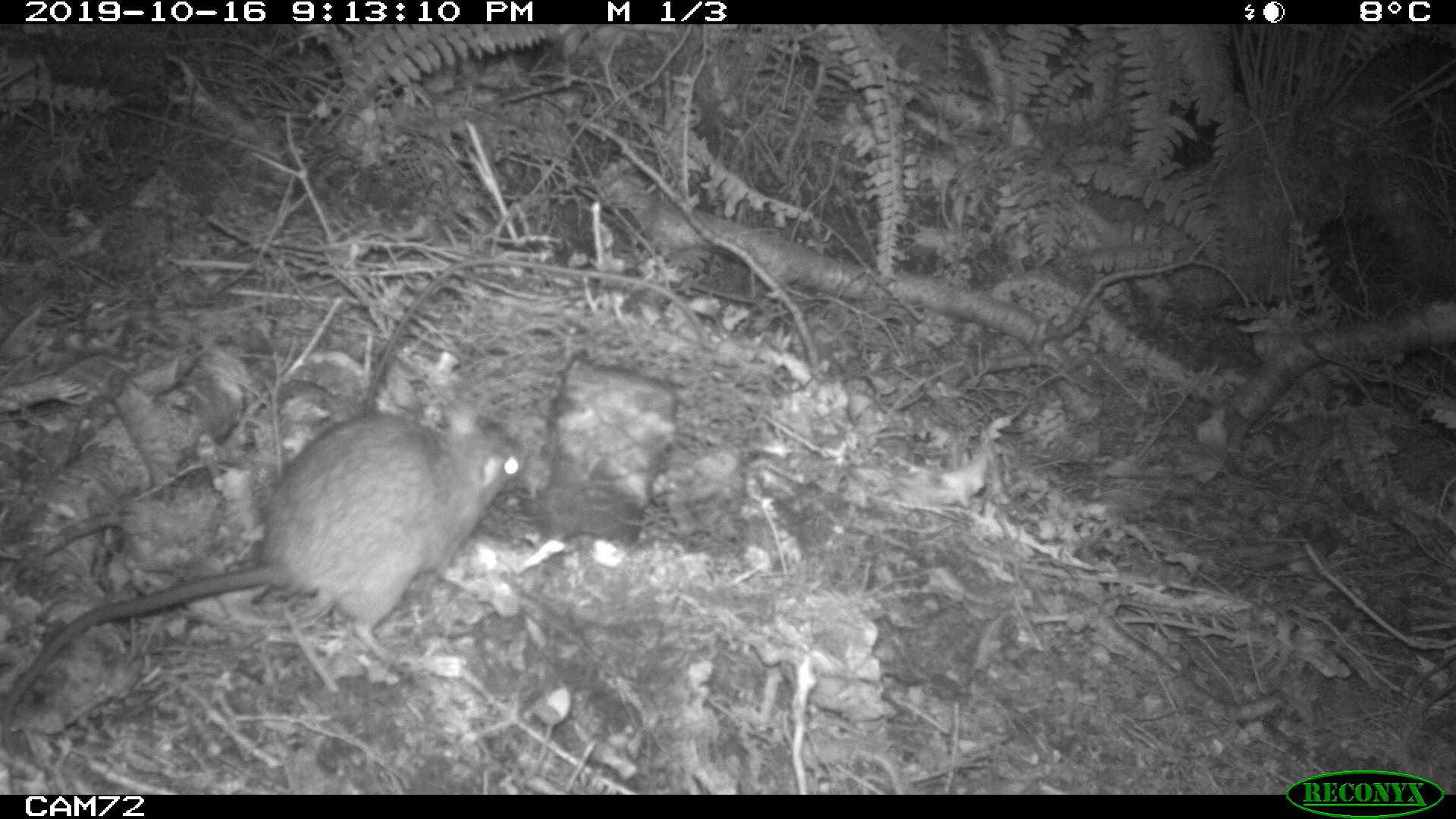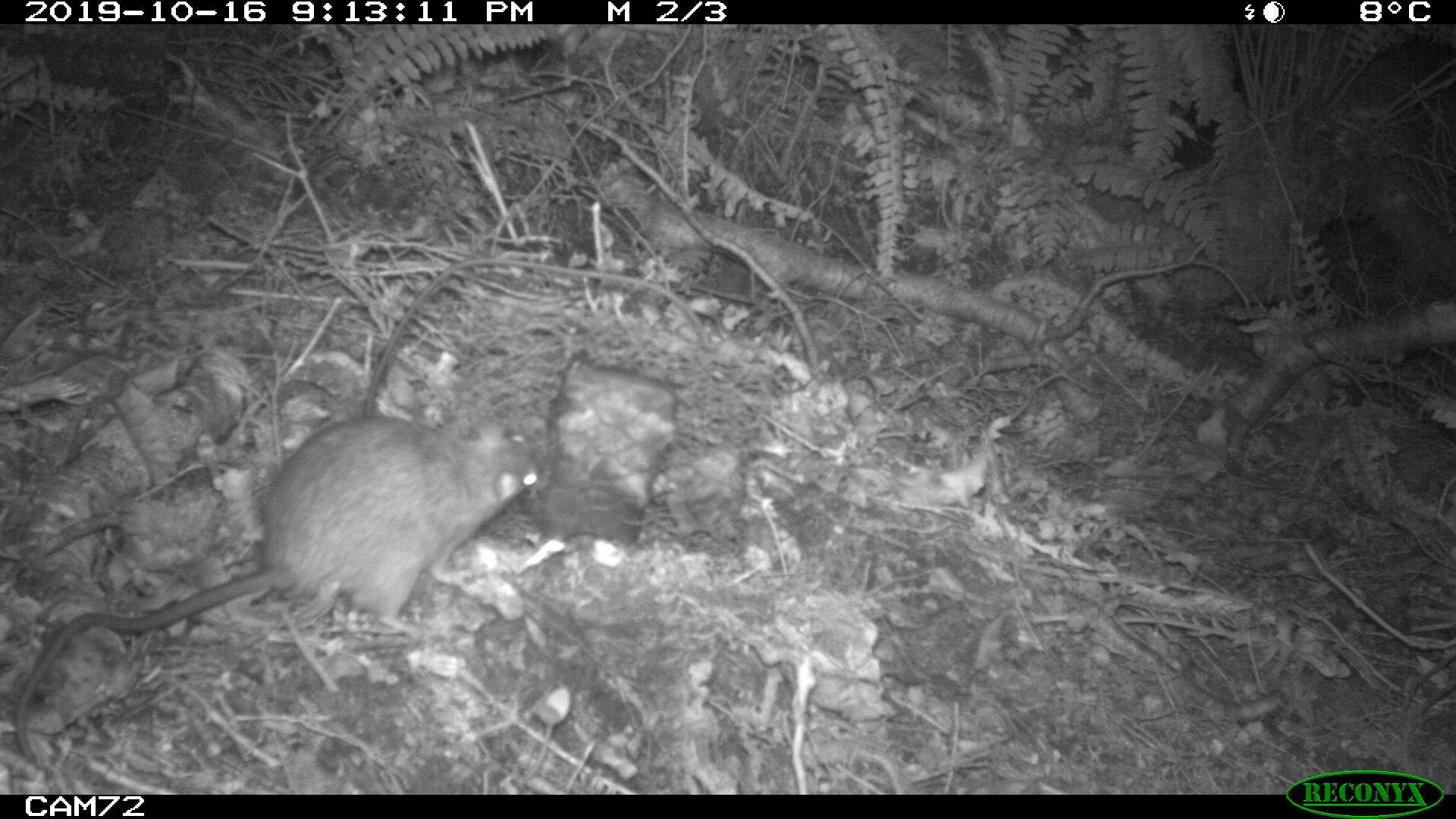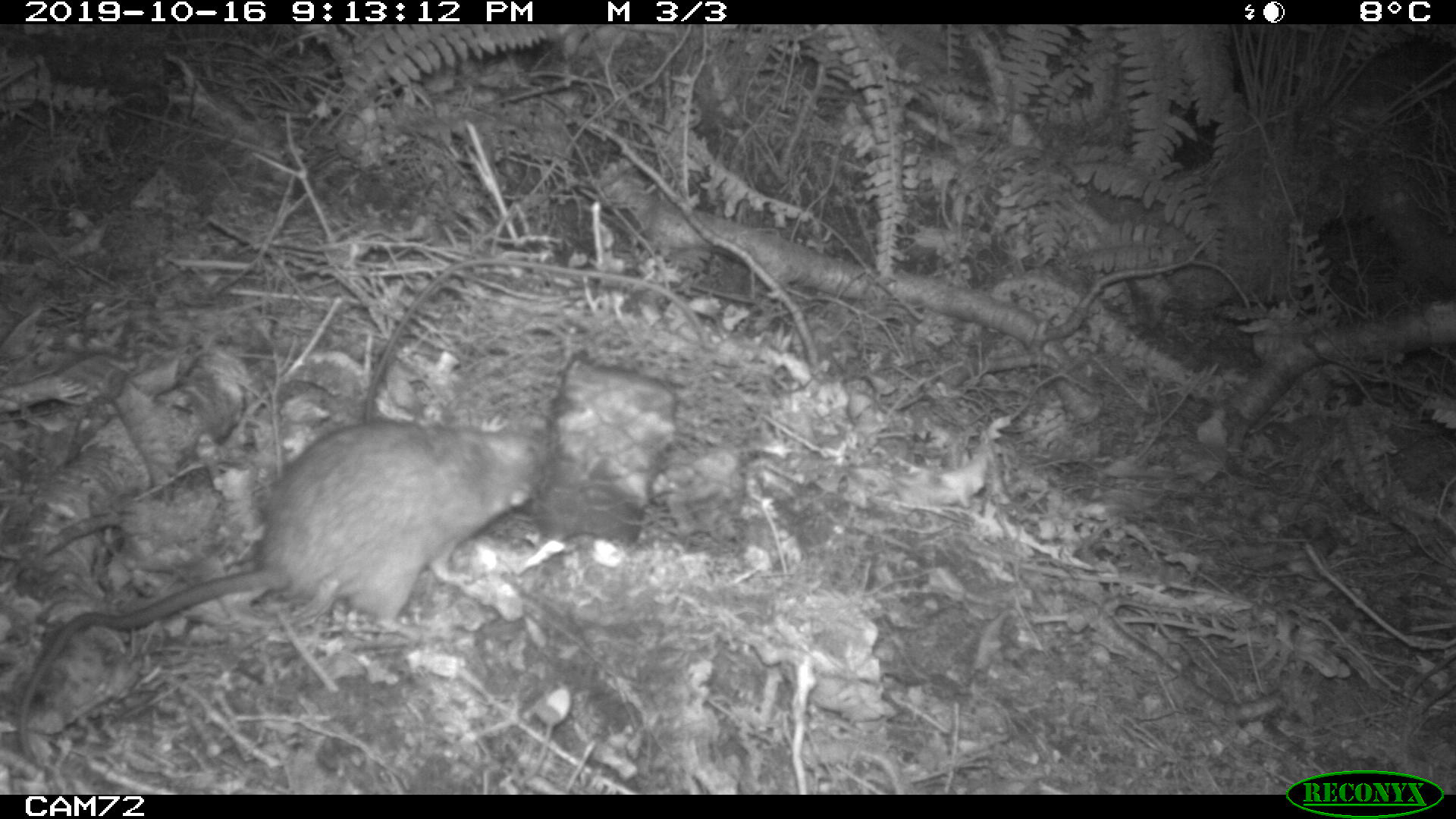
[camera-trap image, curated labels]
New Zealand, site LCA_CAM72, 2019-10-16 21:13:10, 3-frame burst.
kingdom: Animalia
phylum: Chordata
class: Mammalia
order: Rodentia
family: Muridae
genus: Rattus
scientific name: Rattus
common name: rat